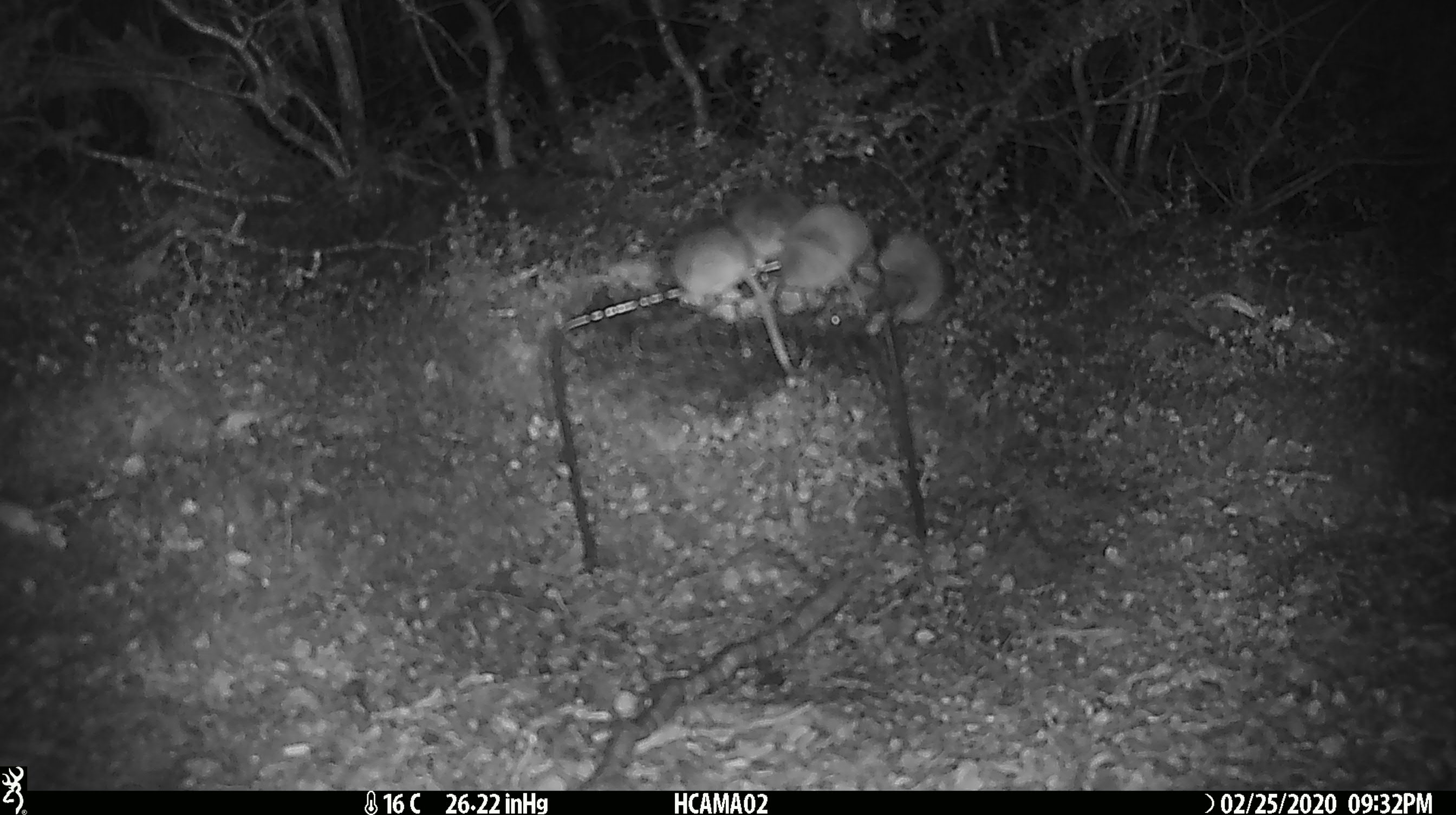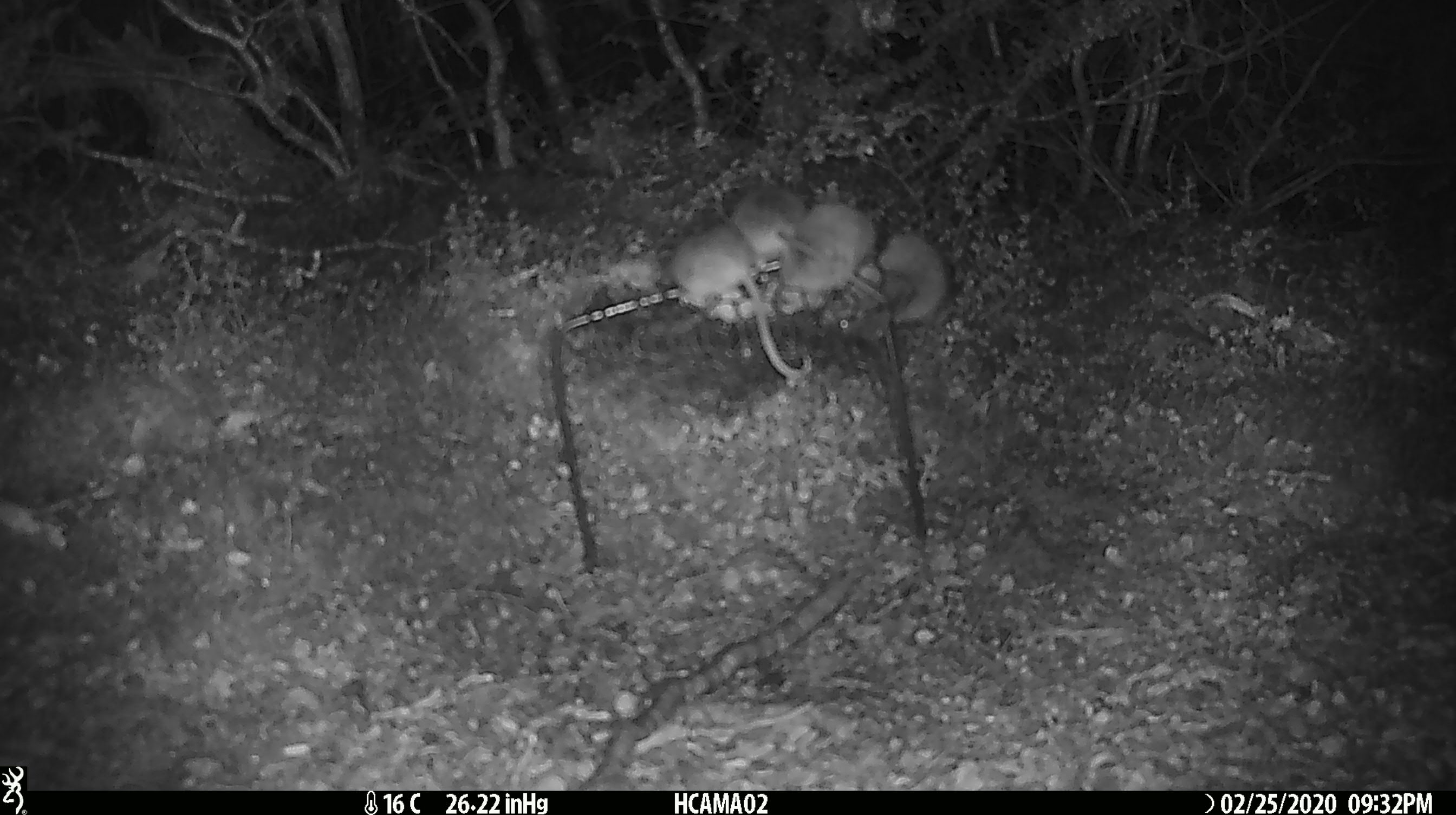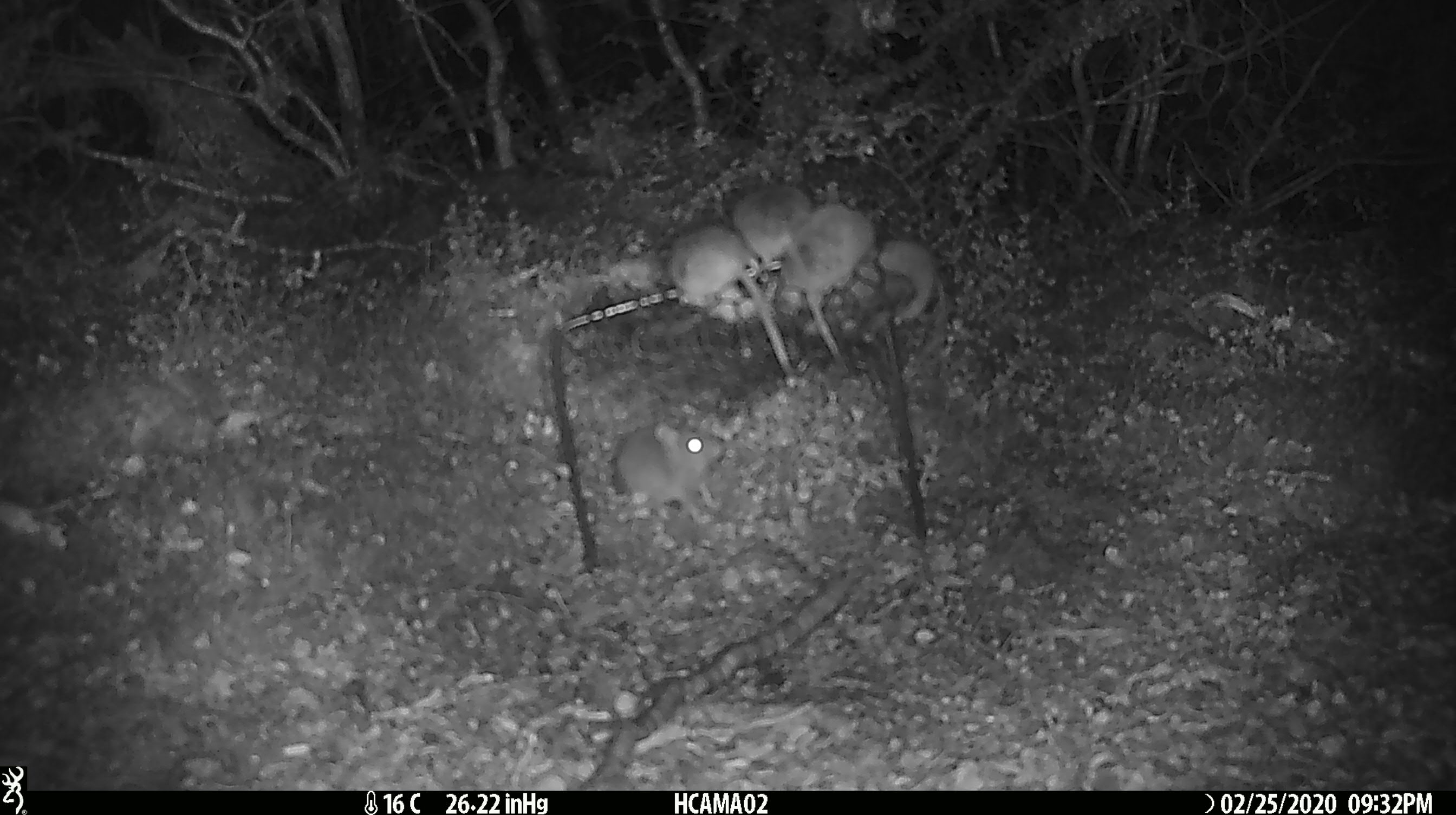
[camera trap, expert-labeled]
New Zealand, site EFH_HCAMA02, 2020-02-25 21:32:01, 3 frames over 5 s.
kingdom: Animalia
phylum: Chordata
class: Mammalia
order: Rodentia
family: Muridae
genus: Mus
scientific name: Mus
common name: mouse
Mouse (Mus).